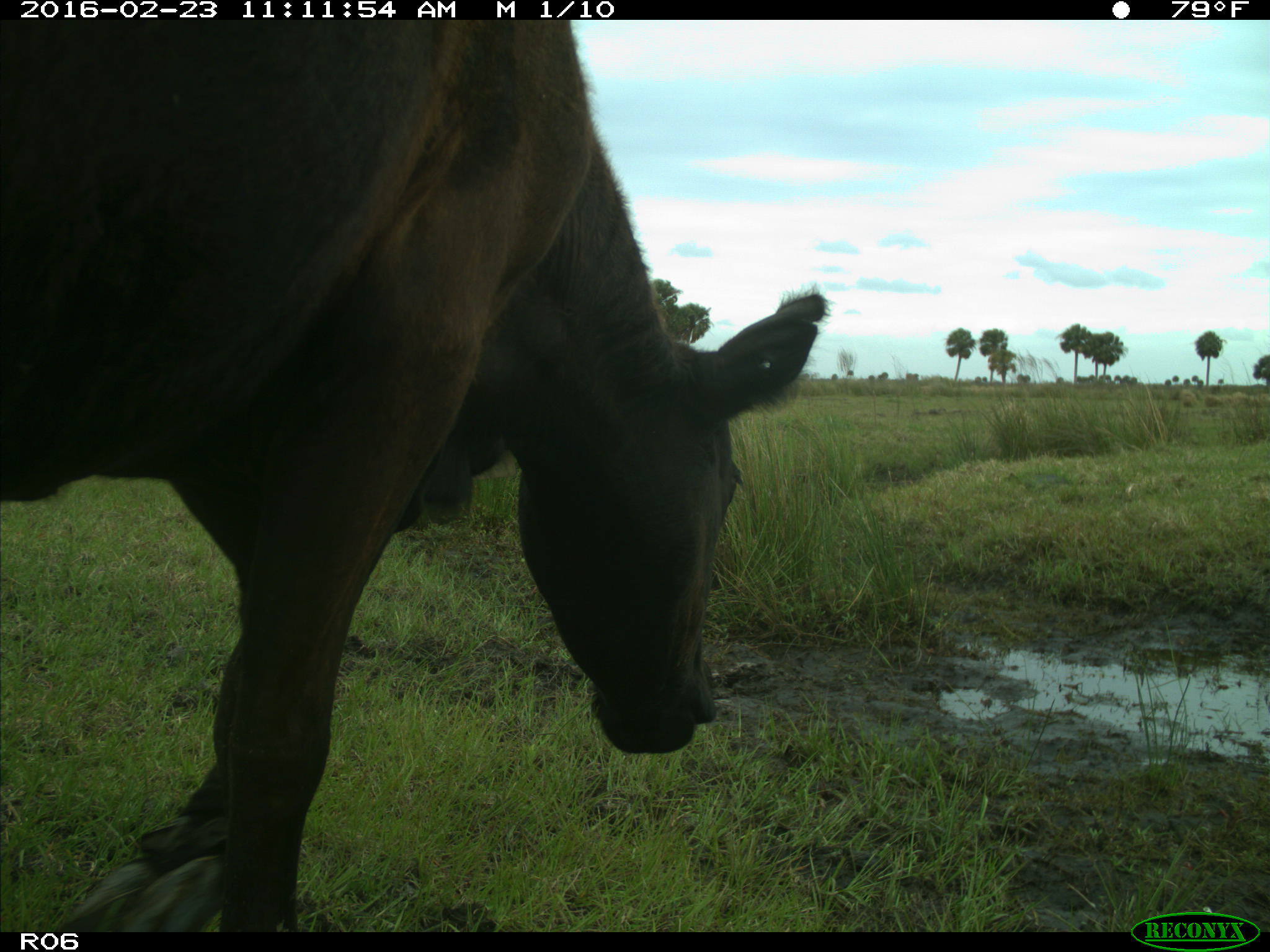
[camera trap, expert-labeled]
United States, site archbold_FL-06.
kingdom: Animalia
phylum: Chordata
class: Mammalia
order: Artiodactyla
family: Bovidae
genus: Bos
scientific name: Bos taurus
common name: domestic cow